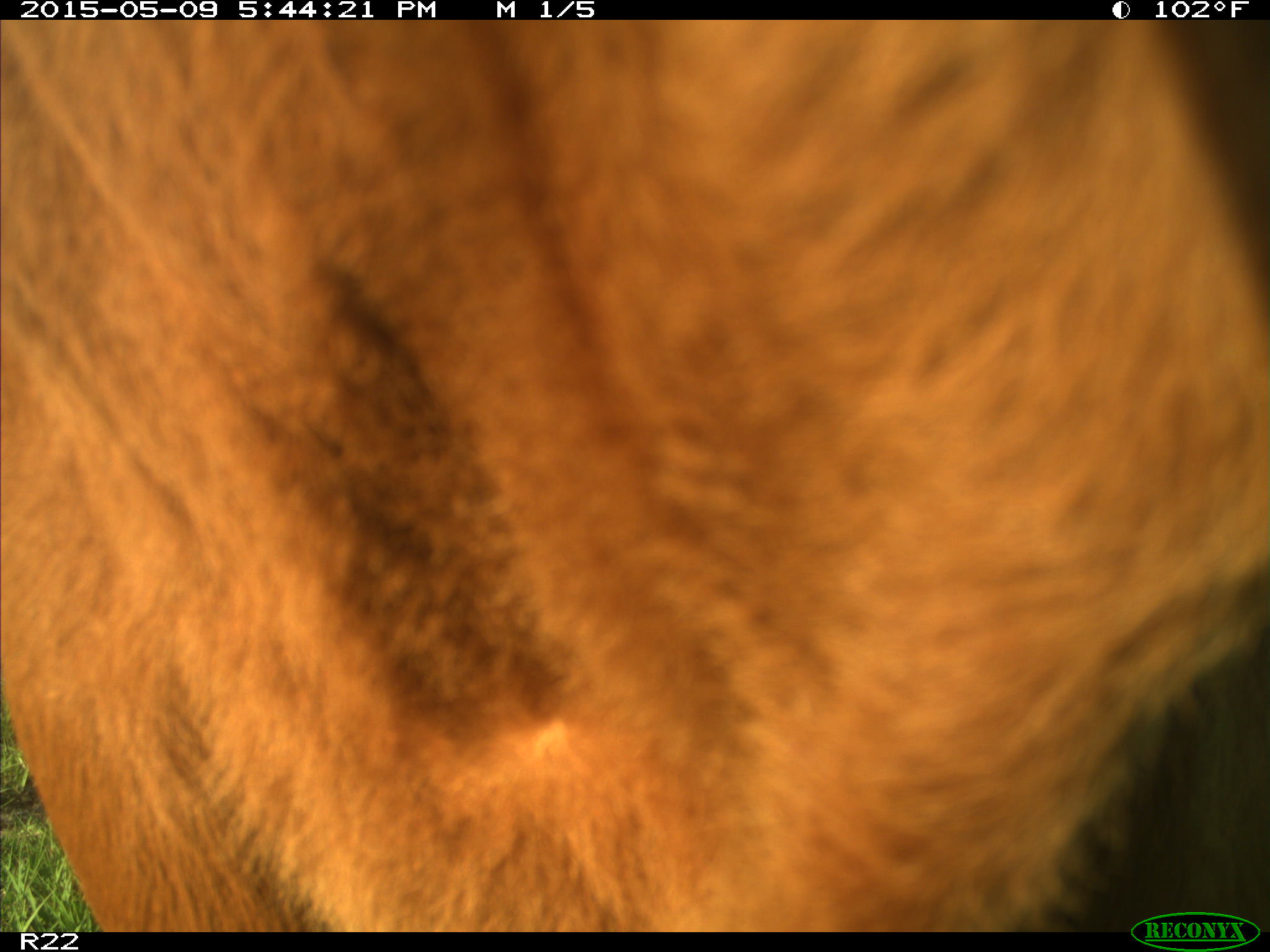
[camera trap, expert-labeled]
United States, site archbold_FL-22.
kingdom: Animalia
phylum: Chordata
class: Mammalia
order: Artiodactyla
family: Bovidae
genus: Bos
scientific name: Bos taurus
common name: domestic cow